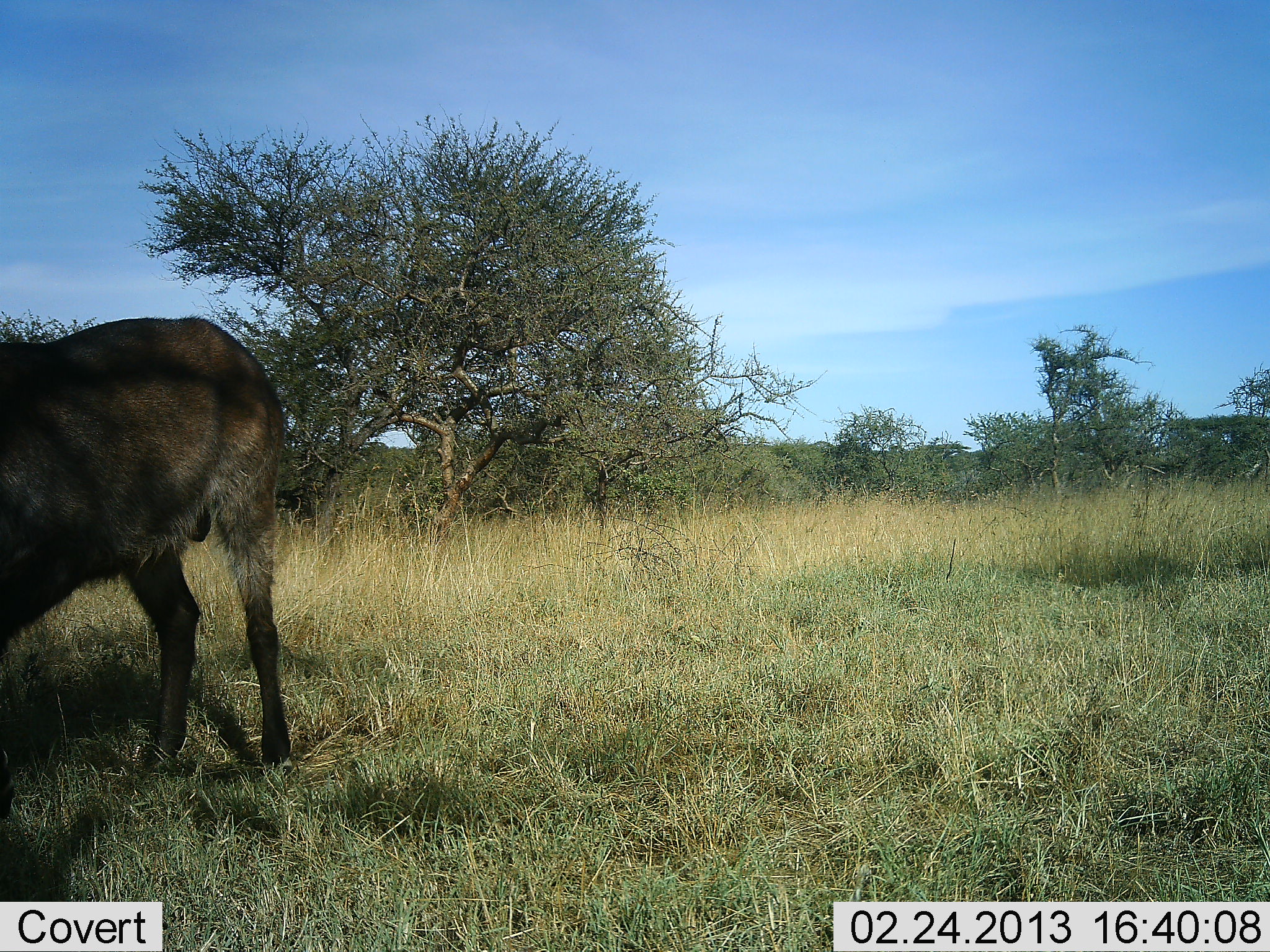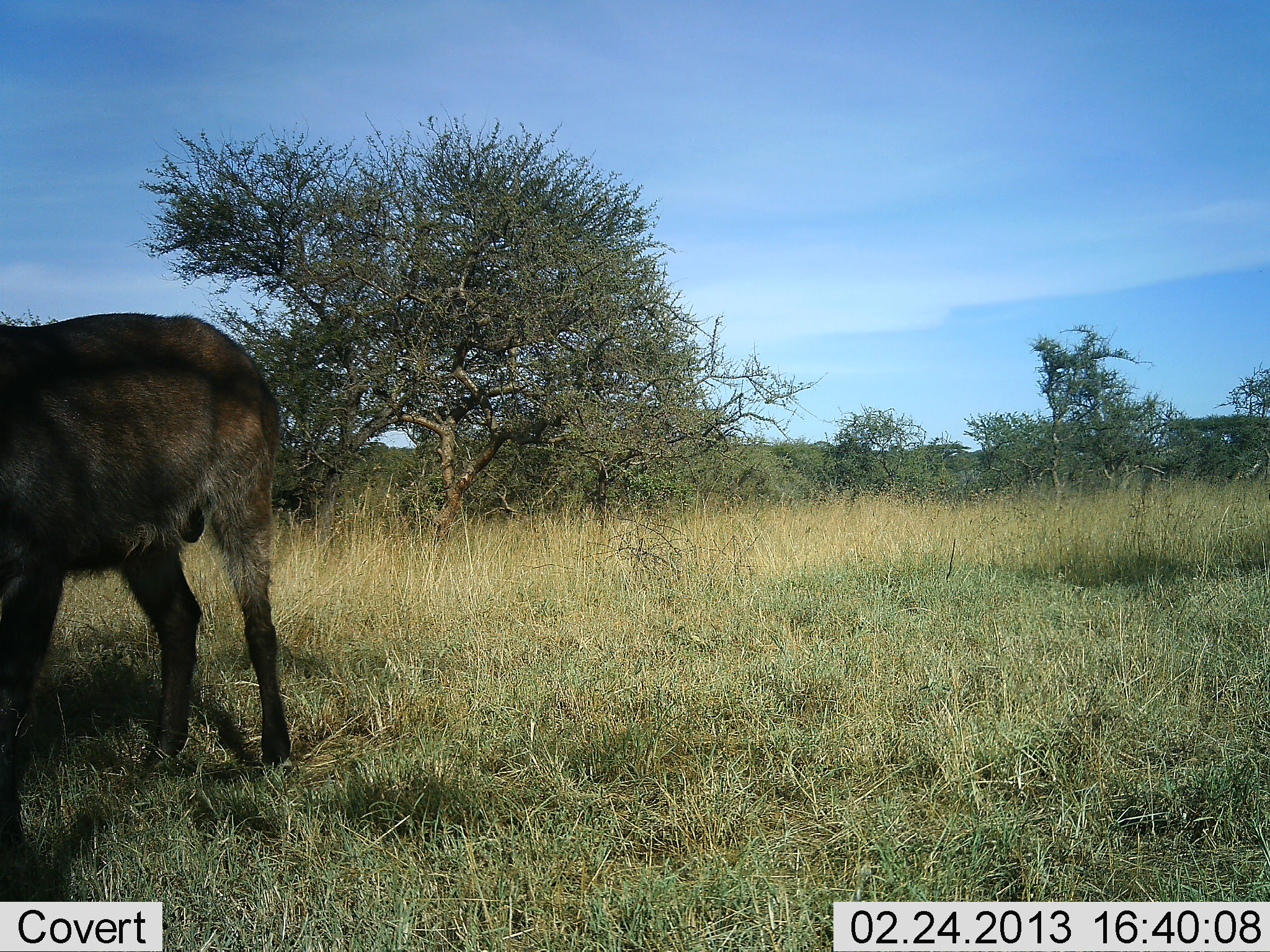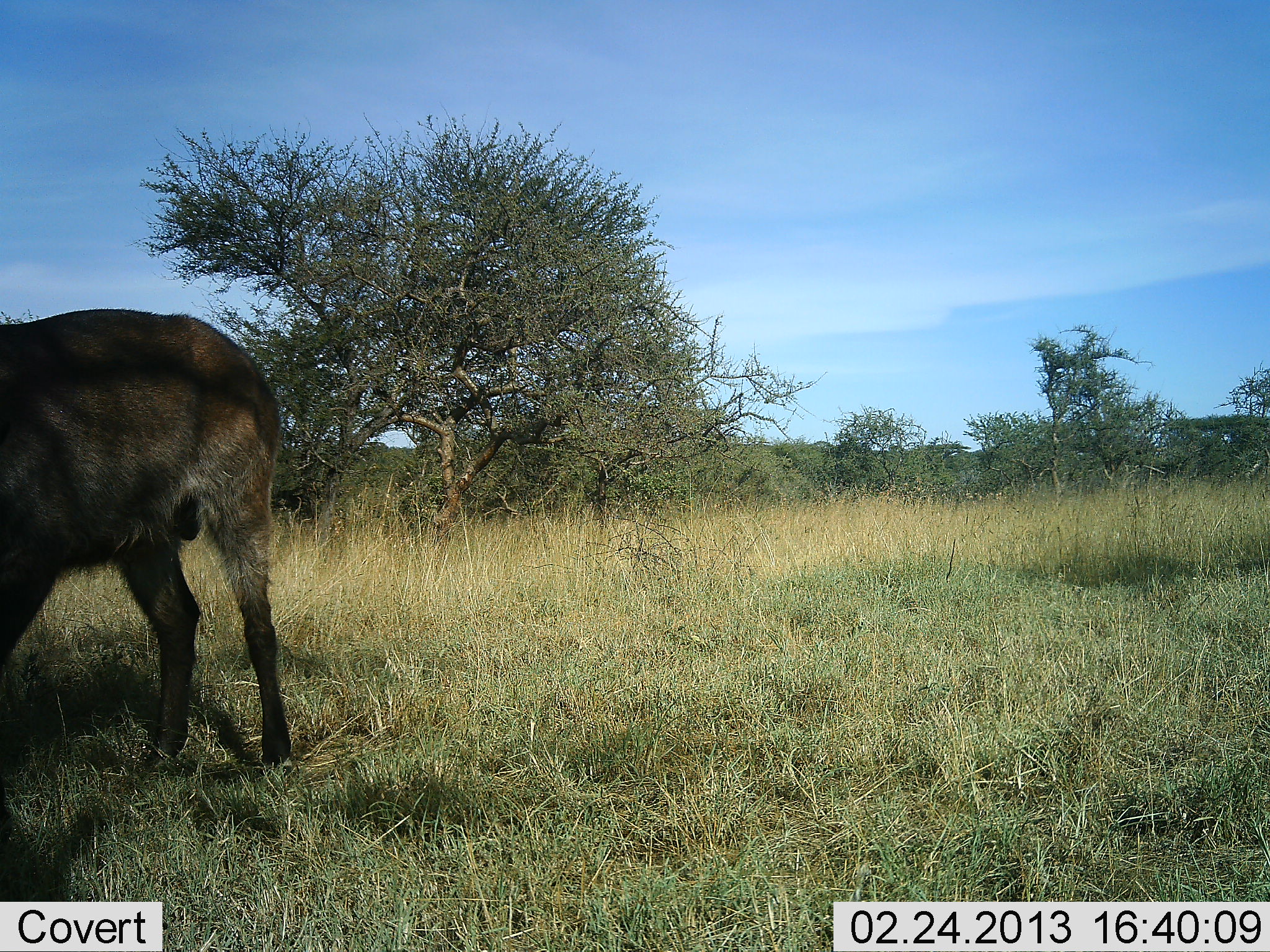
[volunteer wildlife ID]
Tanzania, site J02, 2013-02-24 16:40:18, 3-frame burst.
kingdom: Animalia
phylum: Chordata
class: Mammalia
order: Artiodactyla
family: Bovidae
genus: Kobus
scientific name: Kobus ellipsiprymnus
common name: waterbuck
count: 1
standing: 95%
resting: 0%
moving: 5%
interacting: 0%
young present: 0%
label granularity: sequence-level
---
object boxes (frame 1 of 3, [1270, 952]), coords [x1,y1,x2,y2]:
animal: [0,316,295,777]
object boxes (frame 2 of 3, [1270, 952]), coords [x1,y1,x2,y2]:
animal: [0,310,295,777]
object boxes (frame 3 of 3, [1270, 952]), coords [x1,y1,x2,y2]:
animal: [0,302,295,777]